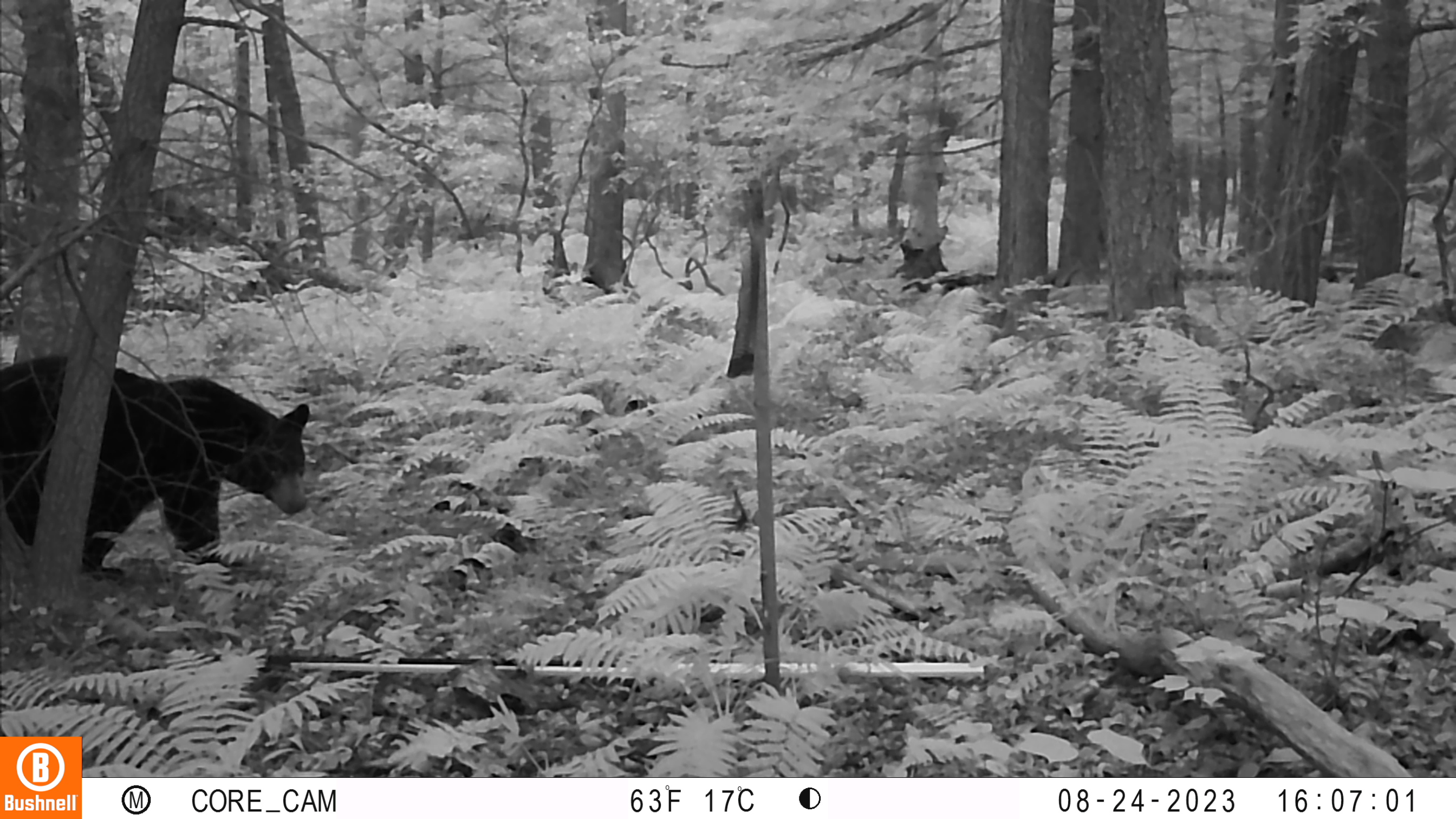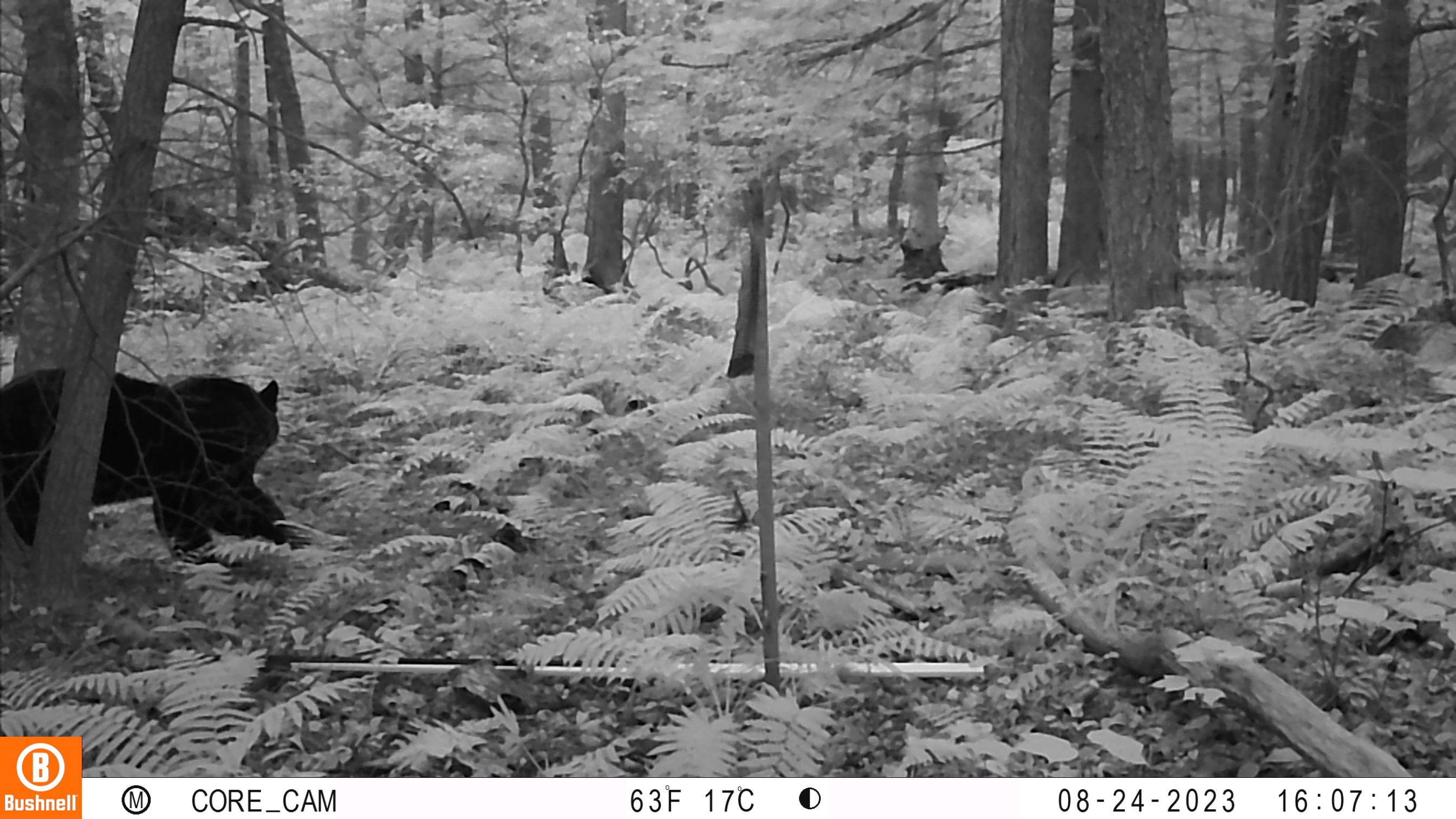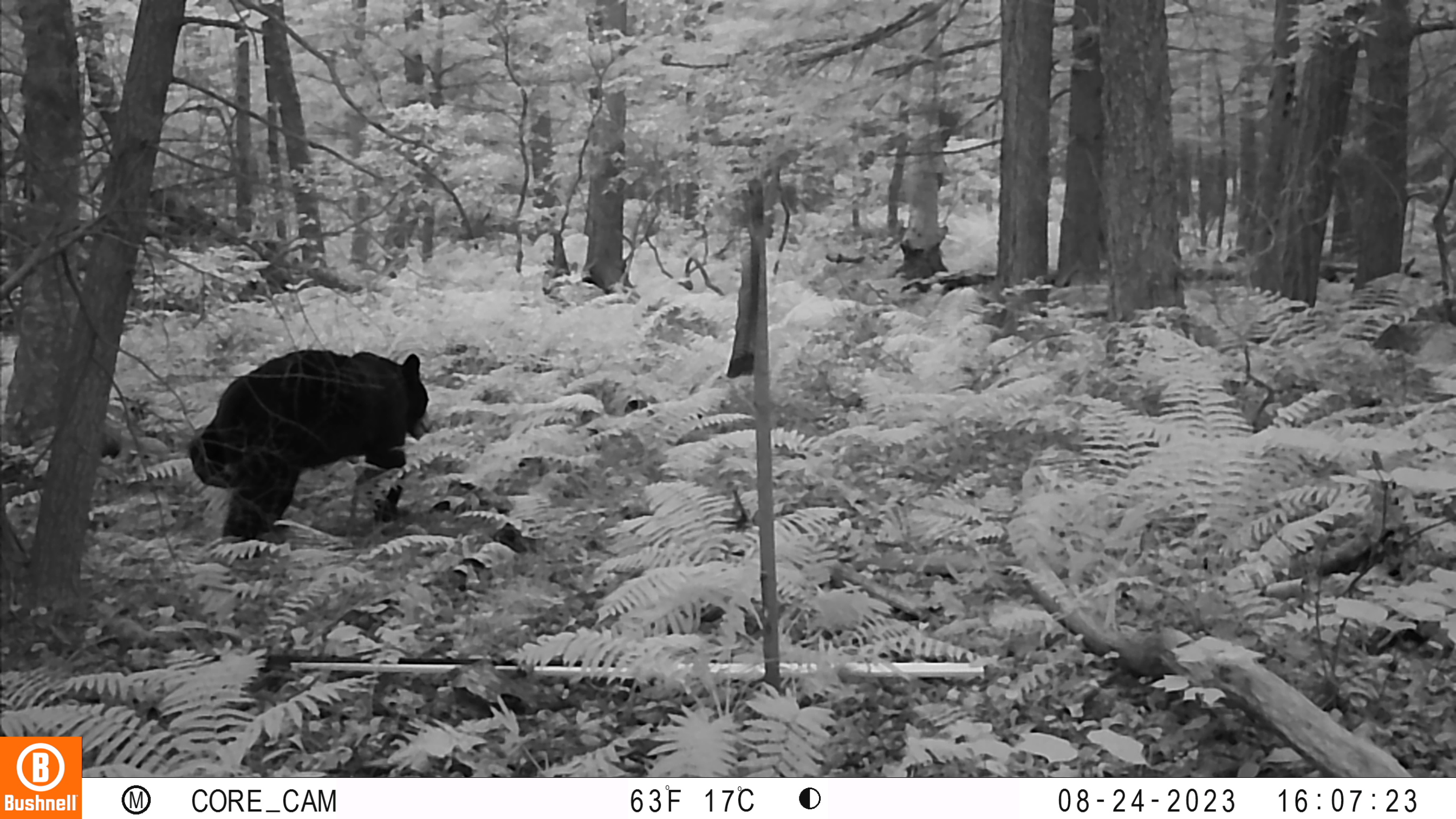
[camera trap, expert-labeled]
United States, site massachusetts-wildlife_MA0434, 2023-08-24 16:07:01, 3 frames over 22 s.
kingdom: Animalia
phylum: Chordata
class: Mammalia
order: Carnivora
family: Ursidae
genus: Ursus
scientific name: Ursus americanus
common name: black bear